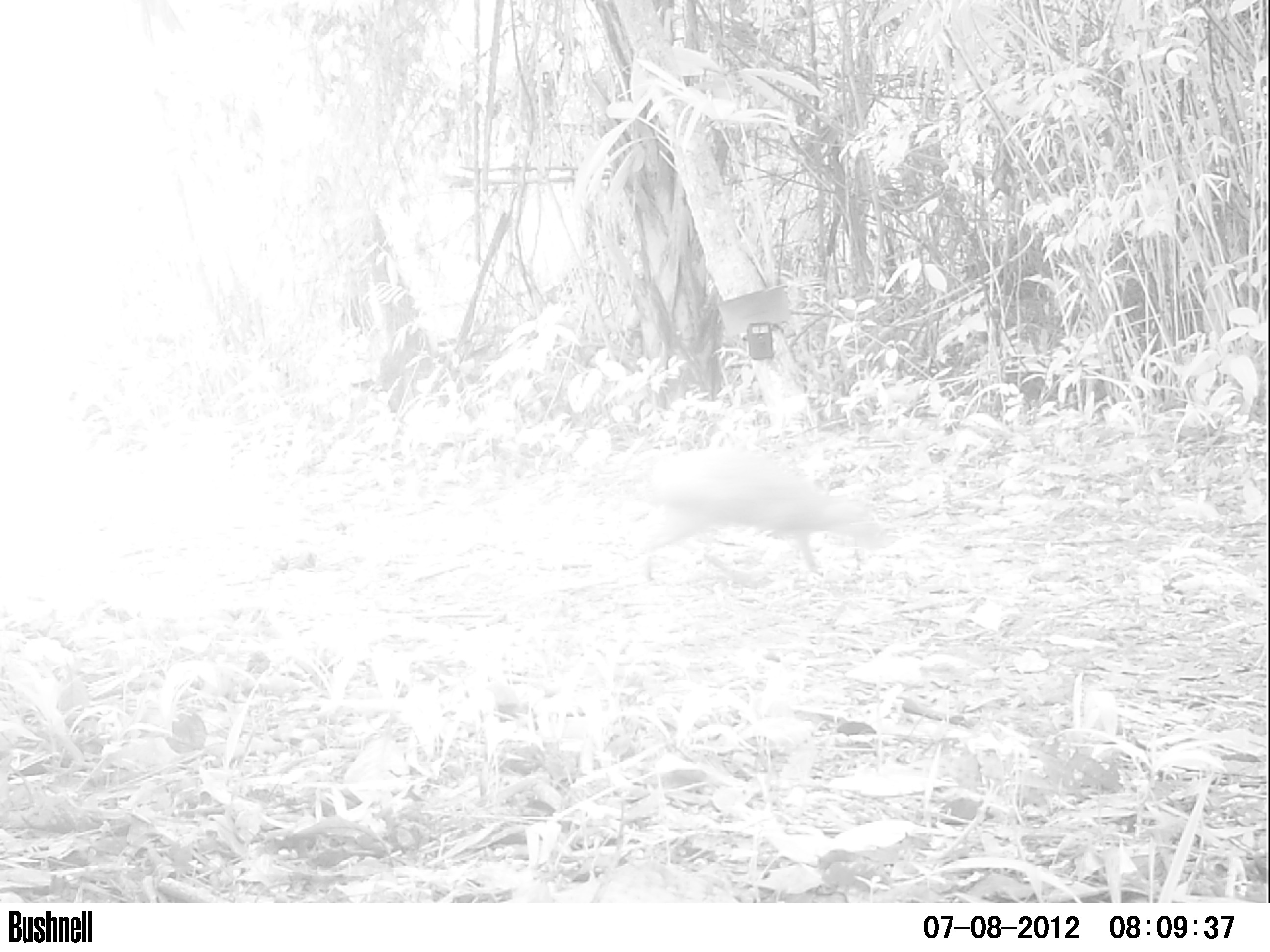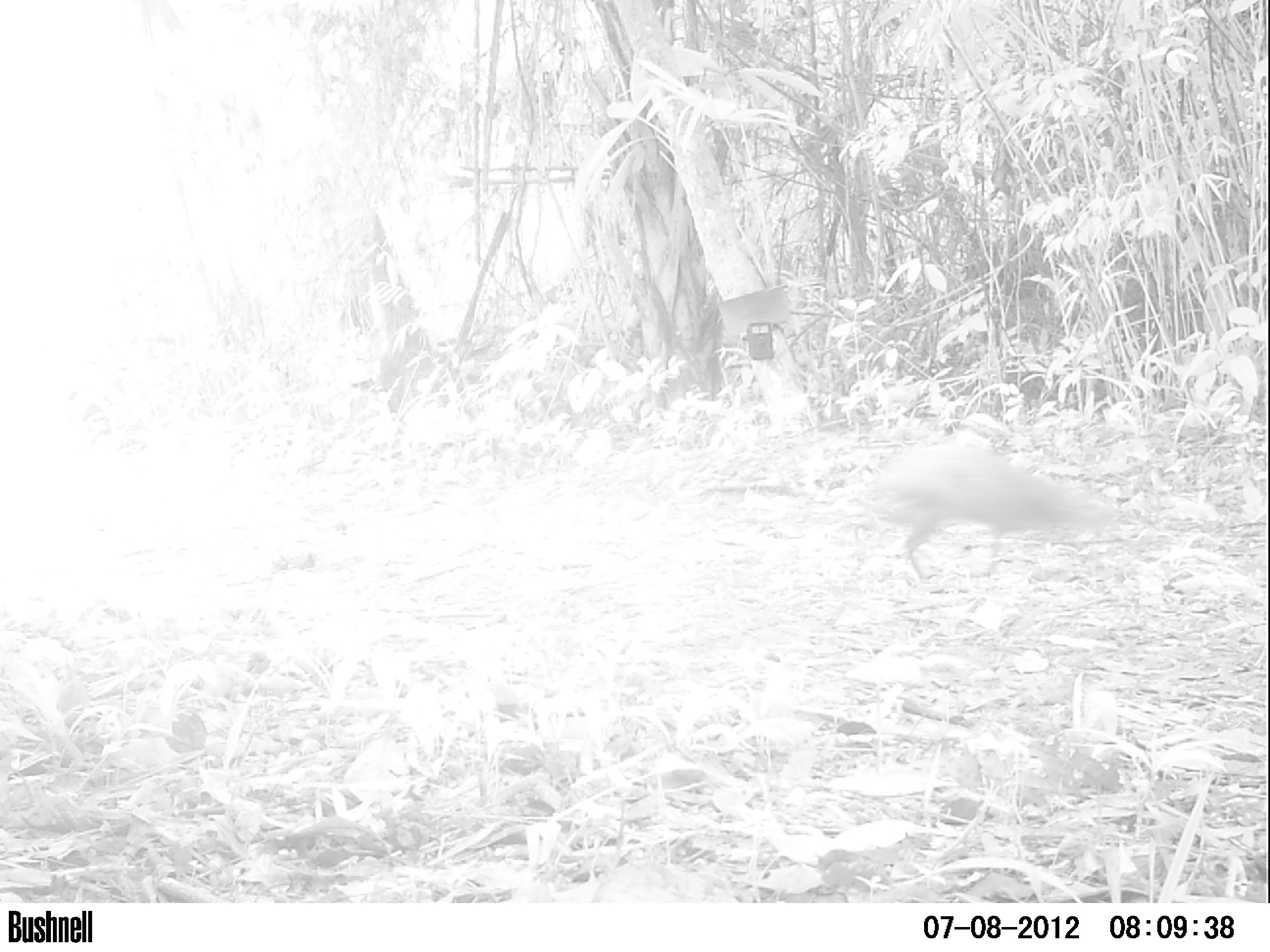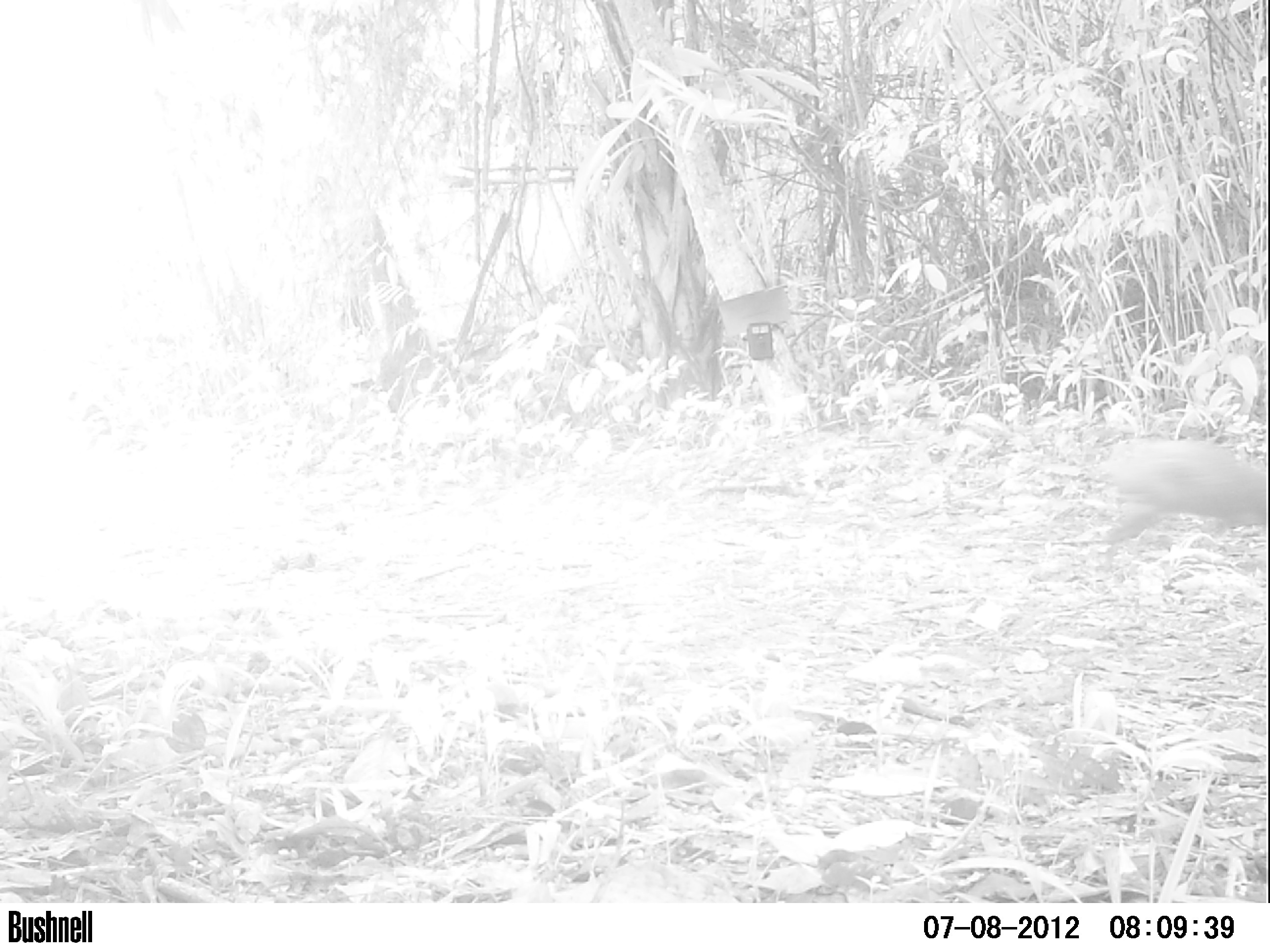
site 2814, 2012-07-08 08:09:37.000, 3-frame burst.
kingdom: Animalia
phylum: Chordata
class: Mammalia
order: Rodentia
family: Dasyproctidae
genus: Dasyprocta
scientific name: Dasyprocta punctata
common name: central american agouti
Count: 1.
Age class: adult.